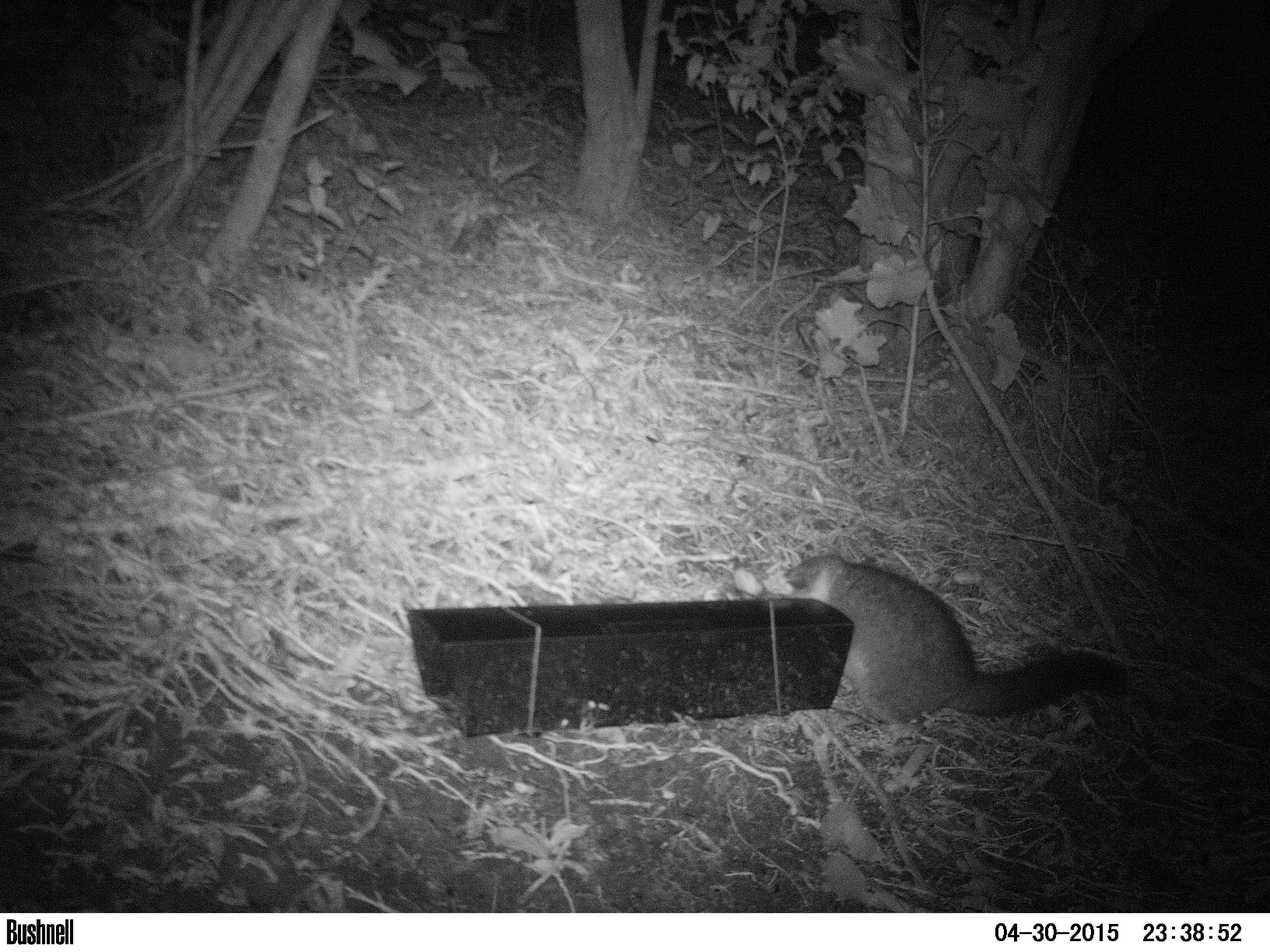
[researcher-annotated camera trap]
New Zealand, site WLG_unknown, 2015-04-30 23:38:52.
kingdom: Animalia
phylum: Chordata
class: Mammalia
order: Diprotodontia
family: Phalangeridae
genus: Trichosurus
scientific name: Trichosurus vulpecula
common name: common brushtail possum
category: possum